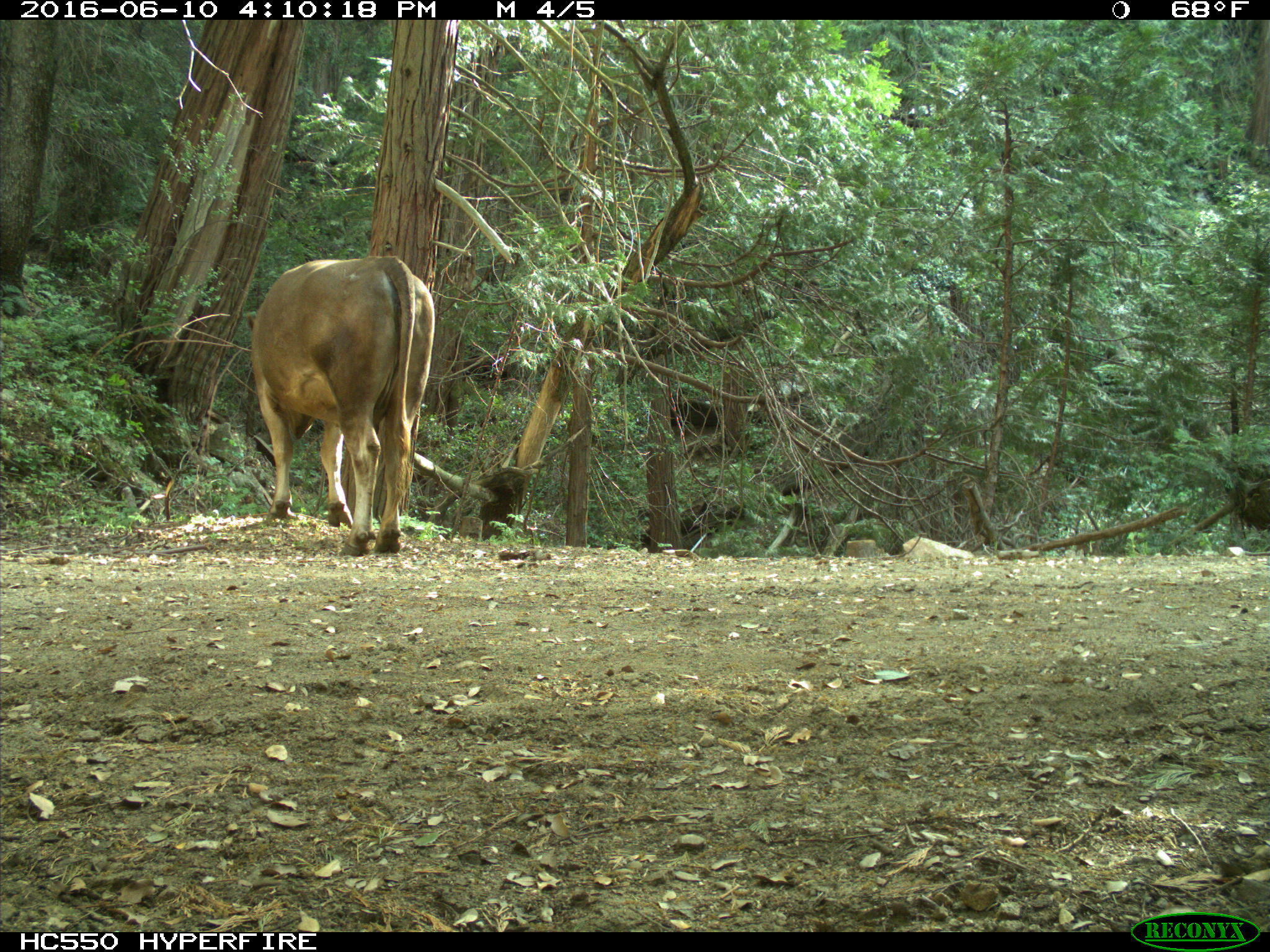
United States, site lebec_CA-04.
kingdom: Animalia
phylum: Chordata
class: Mammalia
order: Artiodactyla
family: Bovidae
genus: Bos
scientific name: Bos taurus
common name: domestic cow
Bos taurus (domestic cow).